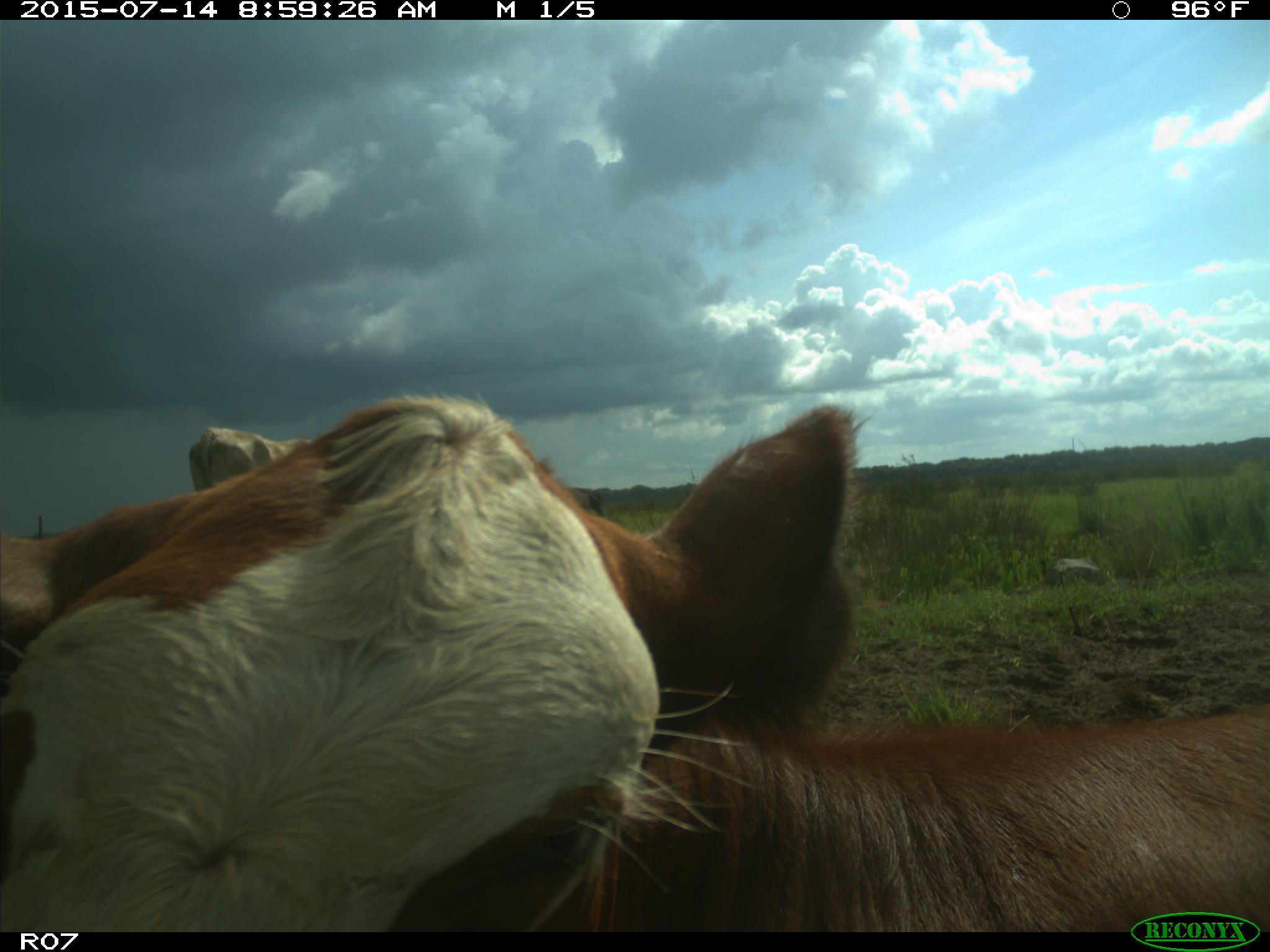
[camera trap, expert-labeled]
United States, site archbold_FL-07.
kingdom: Animalia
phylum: Chordata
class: Mammalia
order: Artiodactyla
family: Bovidae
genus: Bos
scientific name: Bos taurus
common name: domestic cow